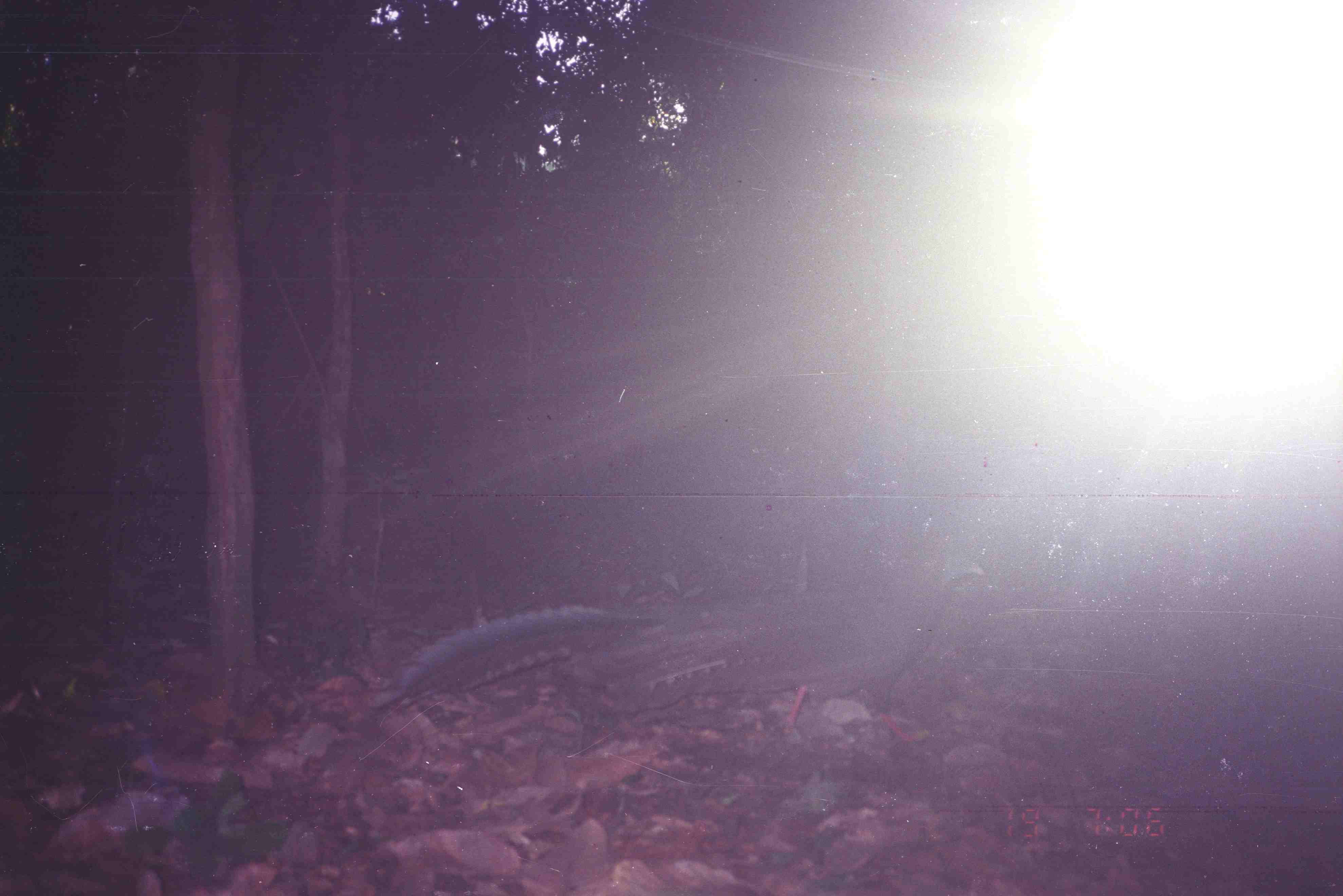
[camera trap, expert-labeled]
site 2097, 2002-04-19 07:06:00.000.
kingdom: Animalia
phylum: Chordata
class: Aves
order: Galliformes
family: Phasianidae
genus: Argusianus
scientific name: Argusianus argus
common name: great argus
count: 1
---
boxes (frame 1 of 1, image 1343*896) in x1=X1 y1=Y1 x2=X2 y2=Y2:
argusianus argus: x1=365 y1=547 x2=983 y2=747